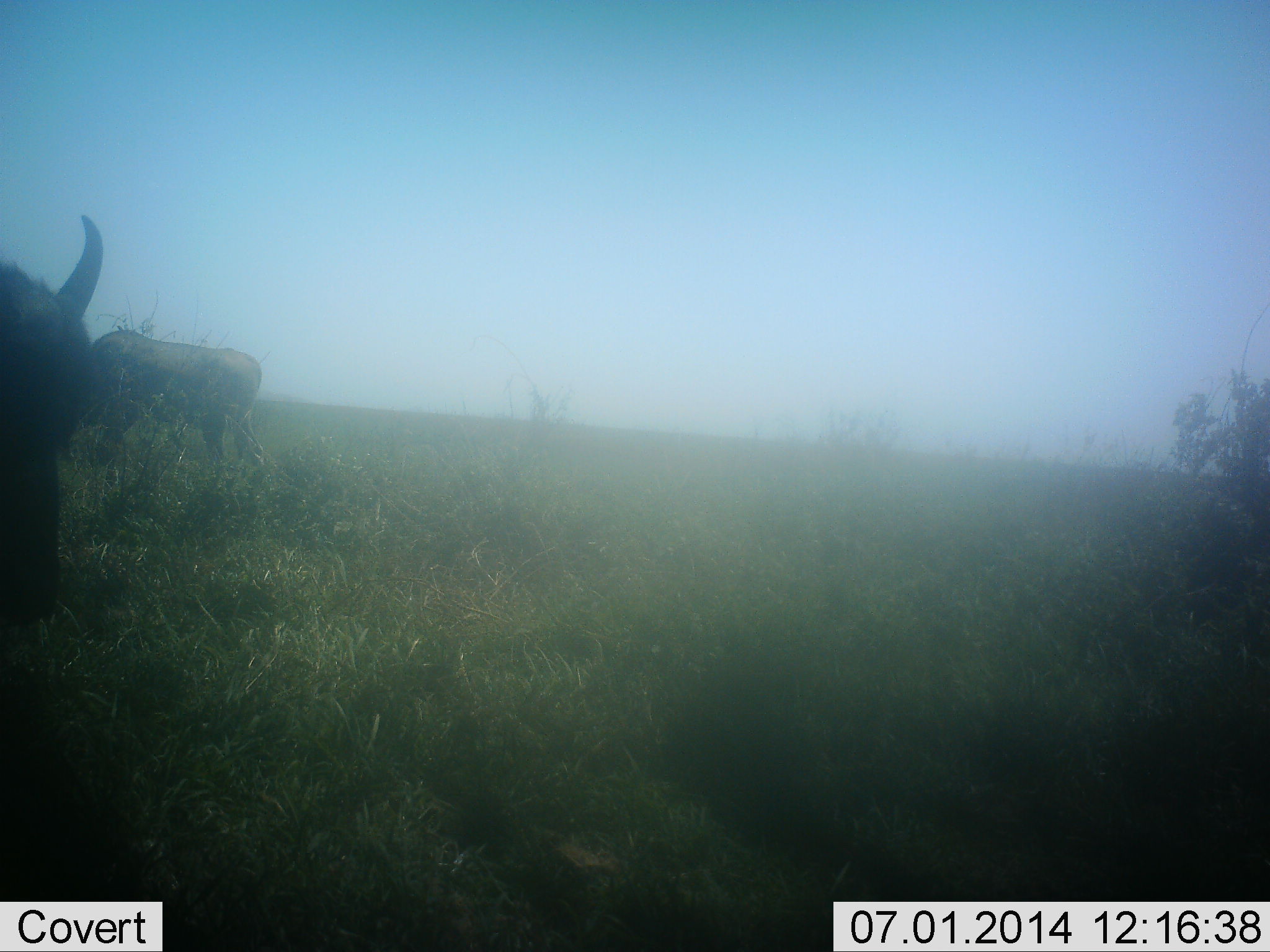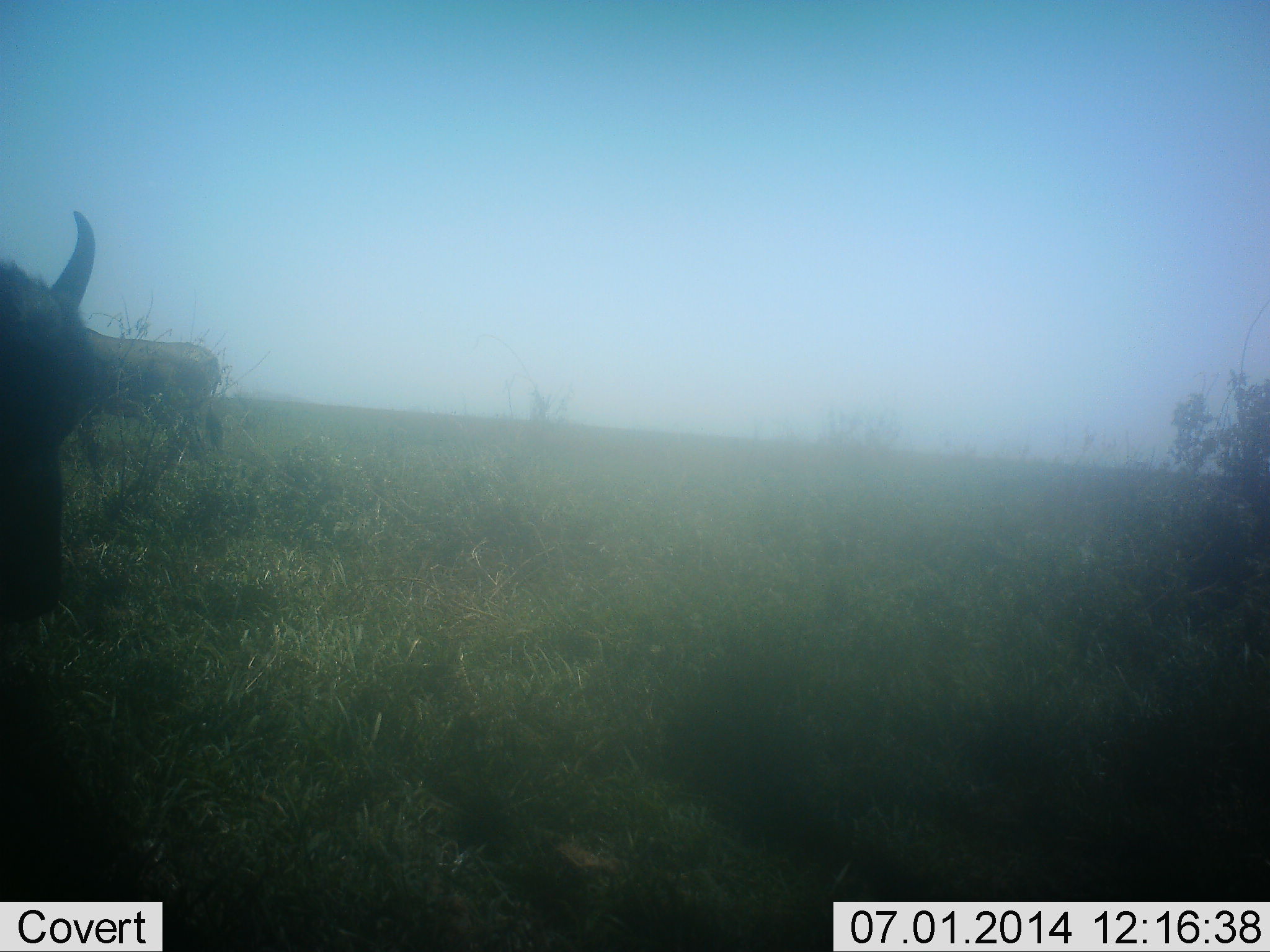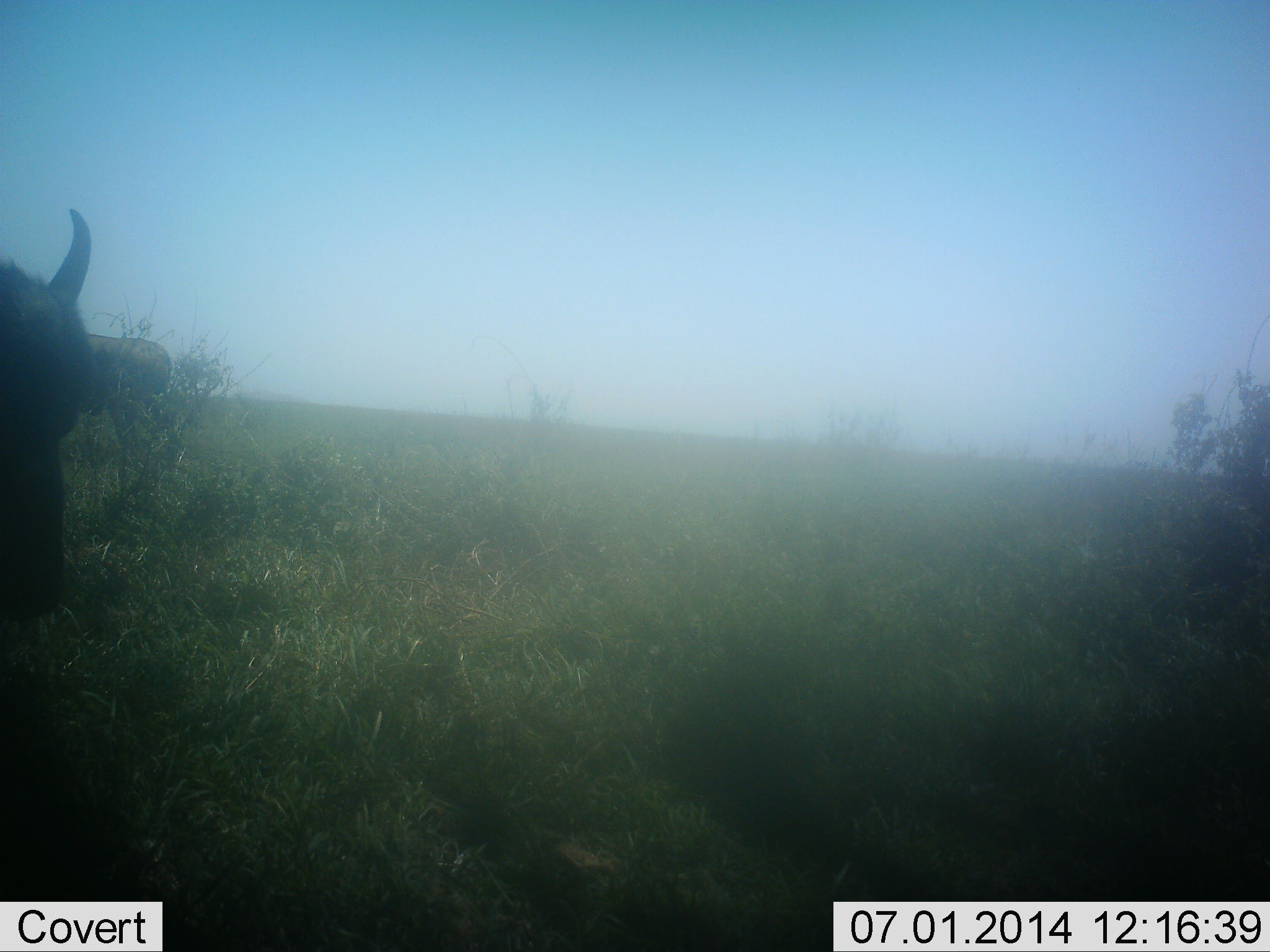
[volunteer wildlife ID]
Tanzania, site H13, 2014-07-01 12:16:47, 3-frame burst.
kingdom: Animalia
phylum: Chordata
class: Mammalia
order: Artiodactyla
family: Bovidae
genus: Connochaetes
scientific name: Connochaetes taurinus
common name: blue wildebeest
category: wildebeest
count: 2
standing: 60%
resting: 0%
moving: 60%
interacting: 0%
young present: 0%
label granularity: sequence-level